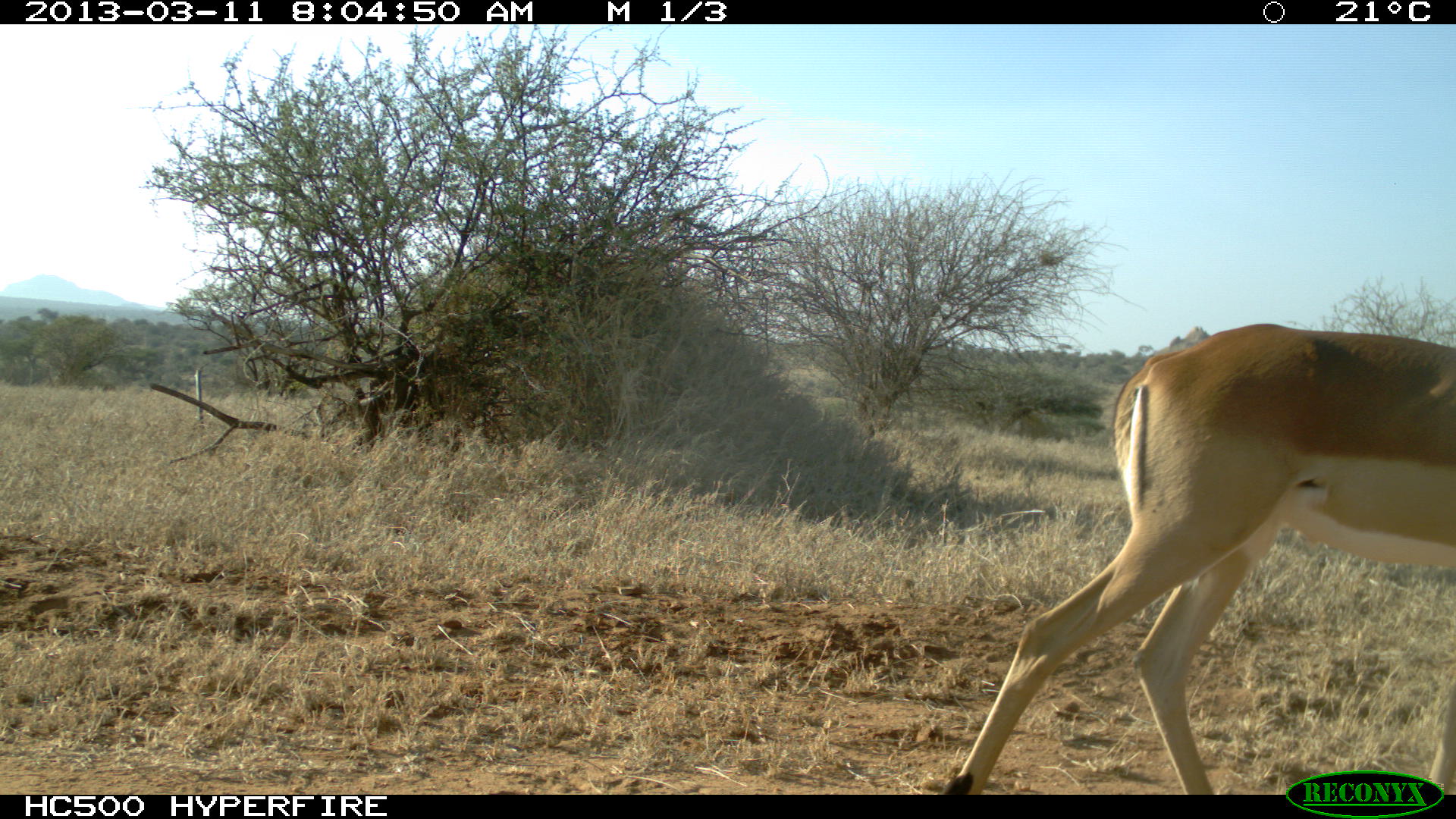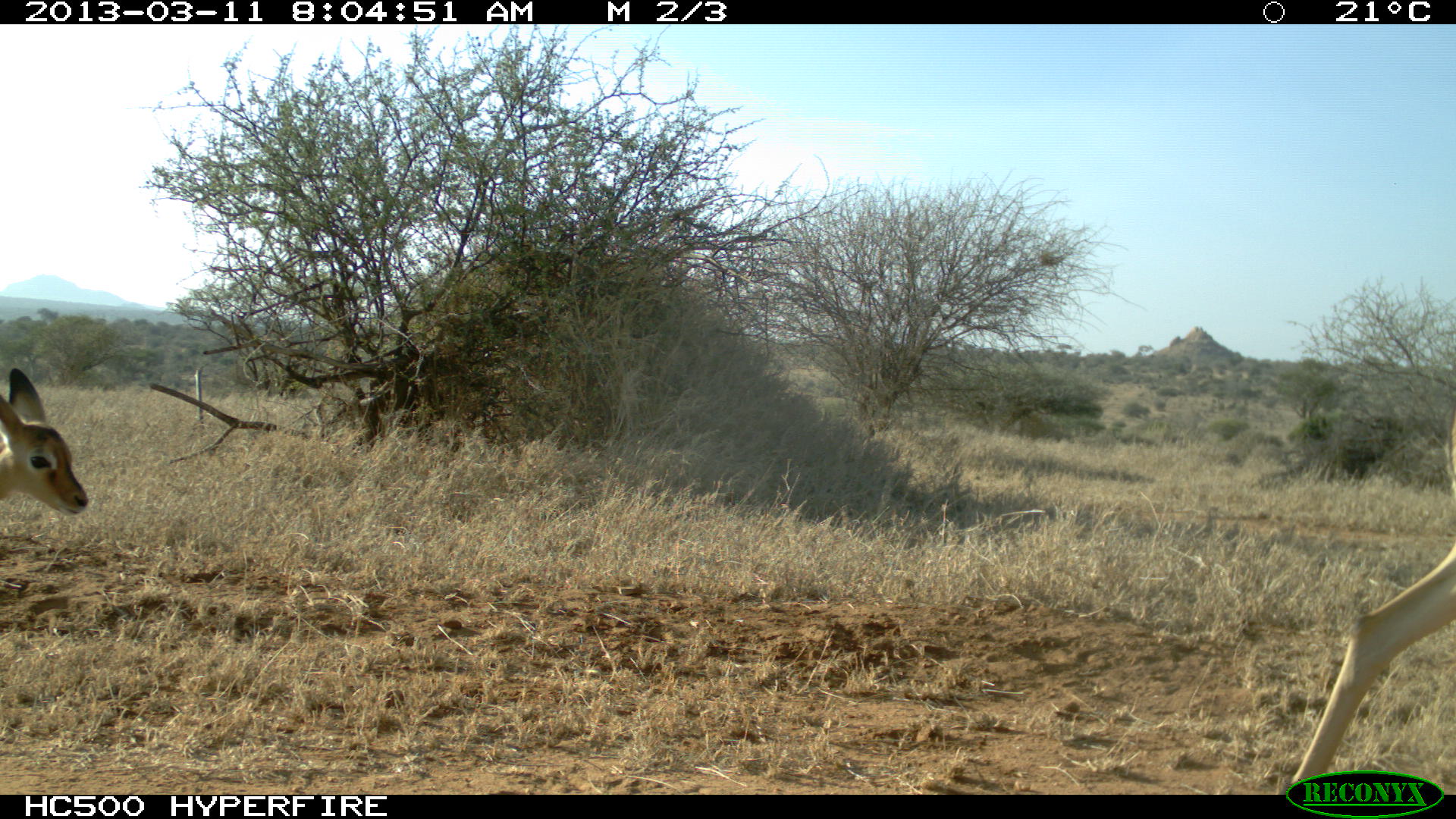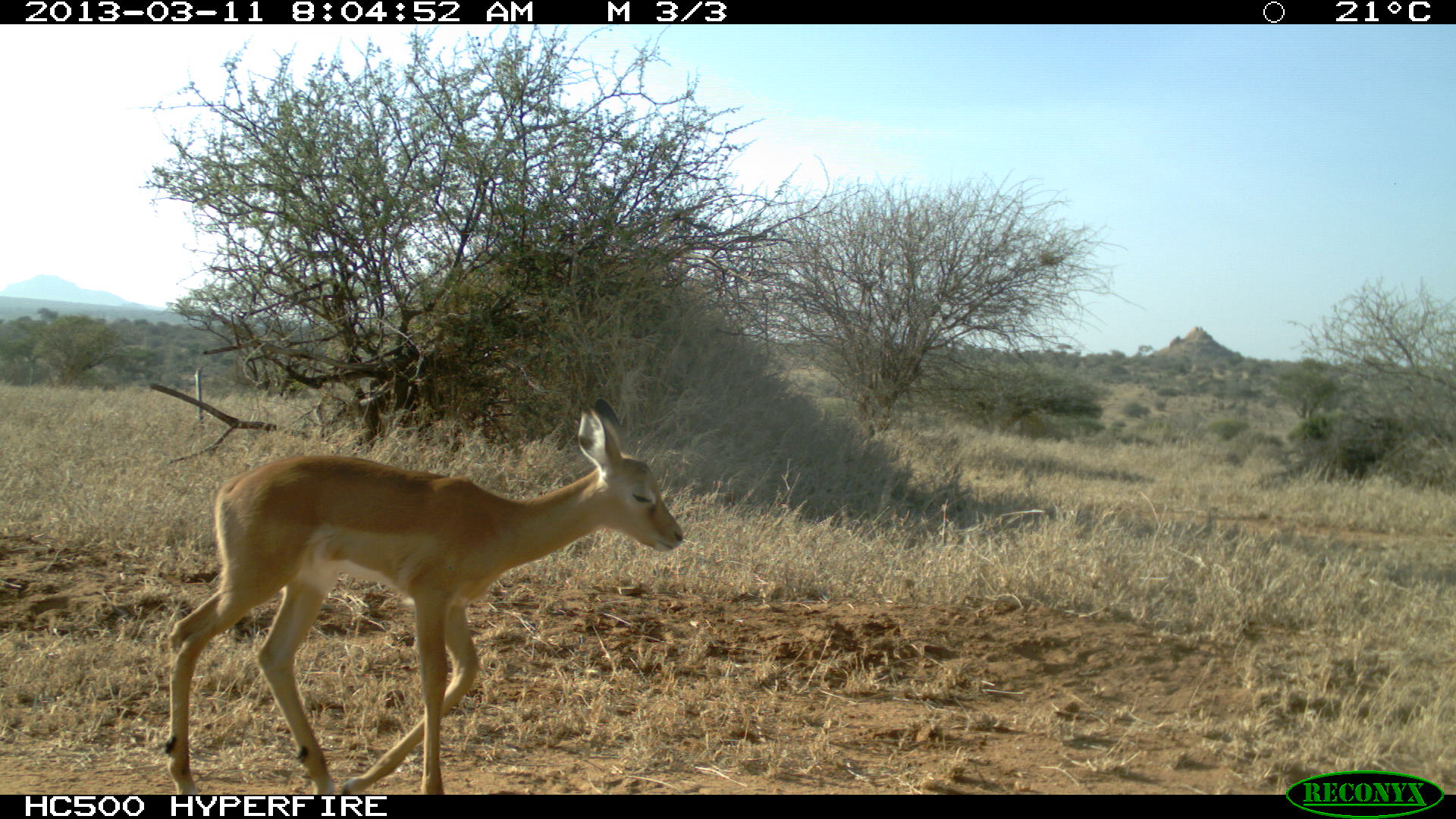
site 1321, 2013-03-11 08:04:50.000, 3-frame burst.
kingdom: Animalia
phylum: Chordata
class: Mammalia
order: Artiodactyla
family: Bovidae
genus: Aepyceros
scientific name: Aepyceros melampus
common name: impala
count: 1